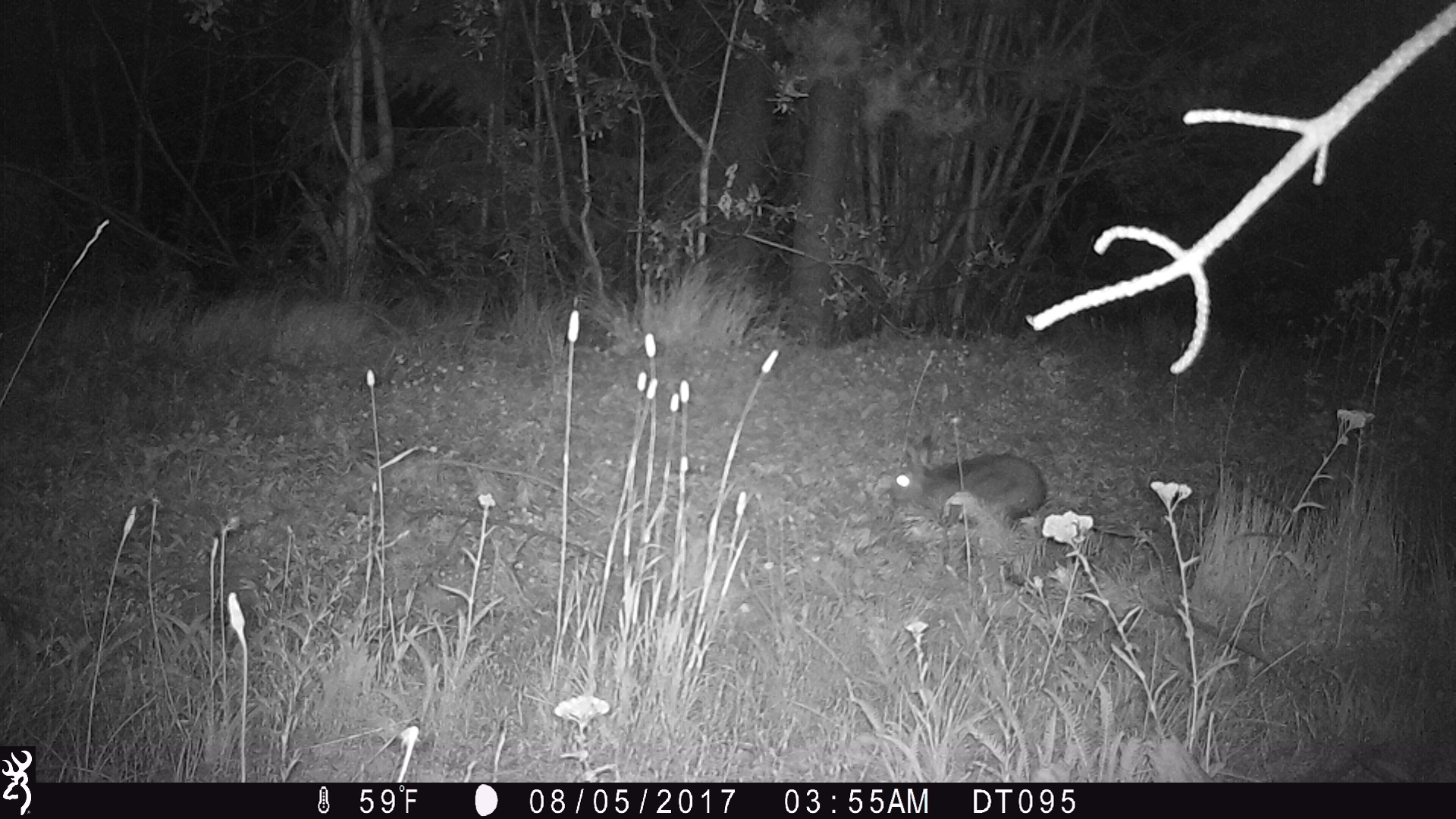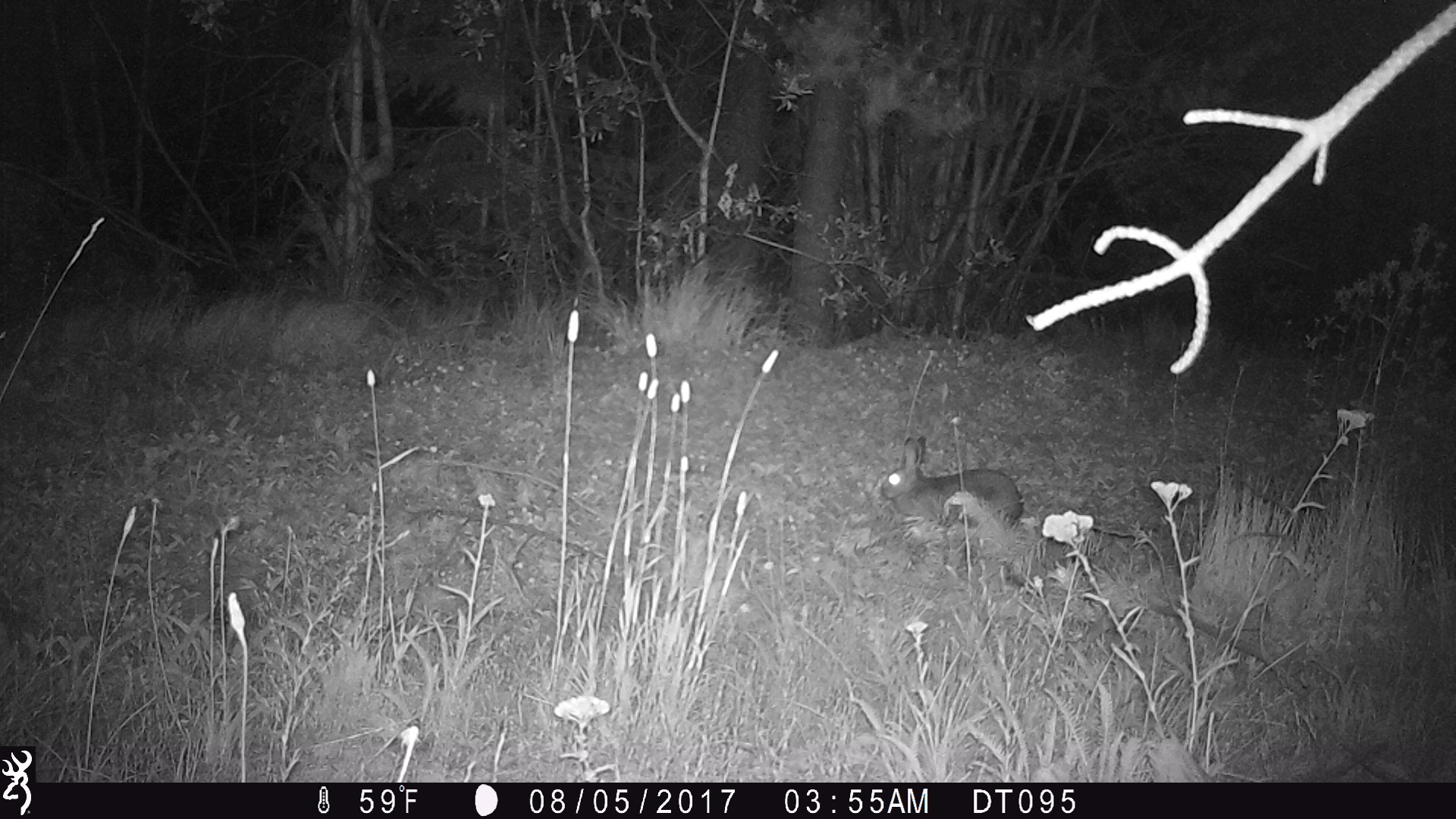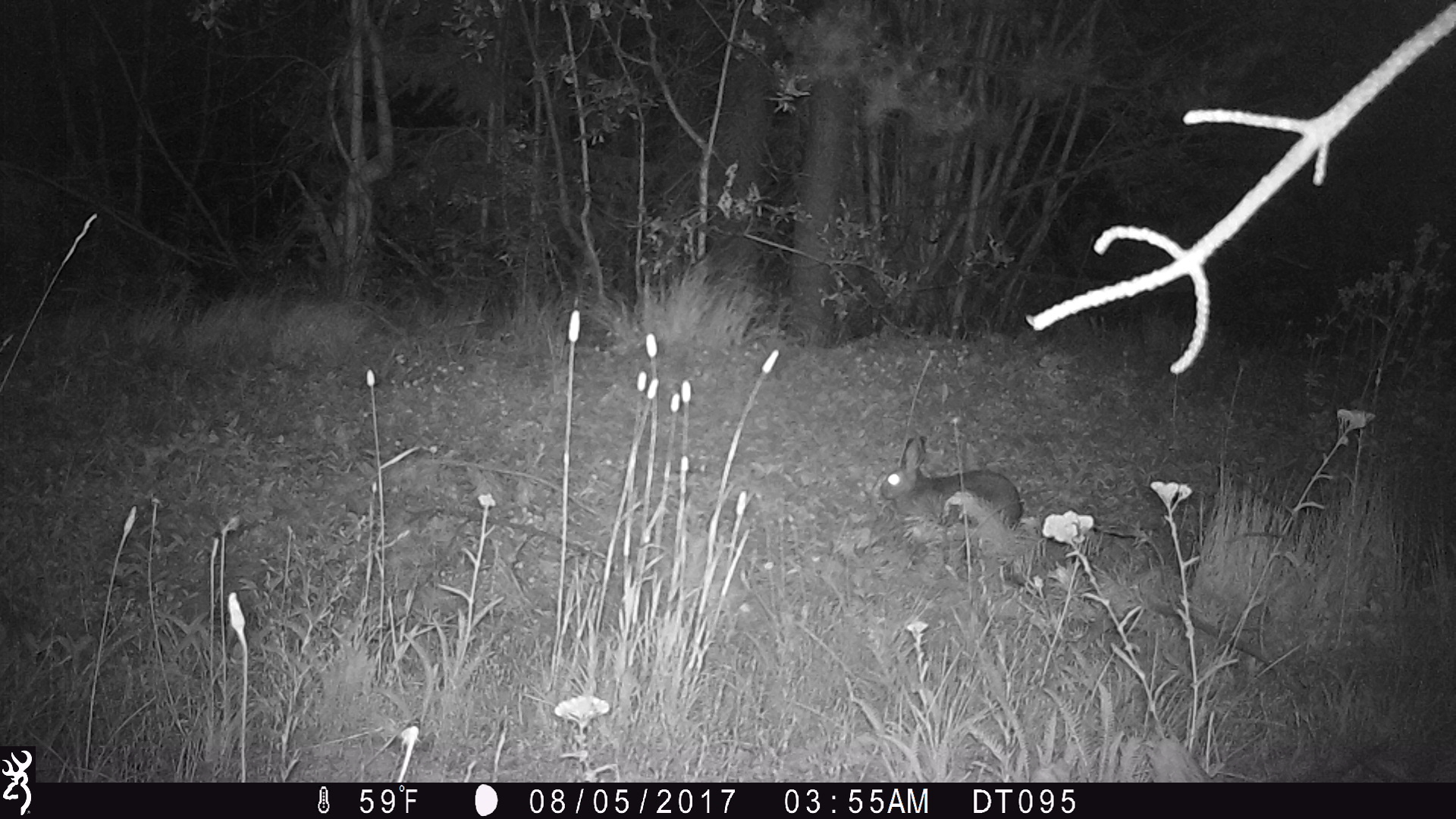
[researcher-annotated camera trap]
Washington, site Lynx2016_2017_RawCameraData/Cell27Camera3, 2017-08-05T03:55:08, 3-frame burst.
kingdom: Animalia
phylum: Chordata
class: Mammalia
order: Lagomorpha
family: Leporidae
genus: Lepus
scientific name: Lepus americanus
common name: snowshoe hare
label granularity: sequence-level